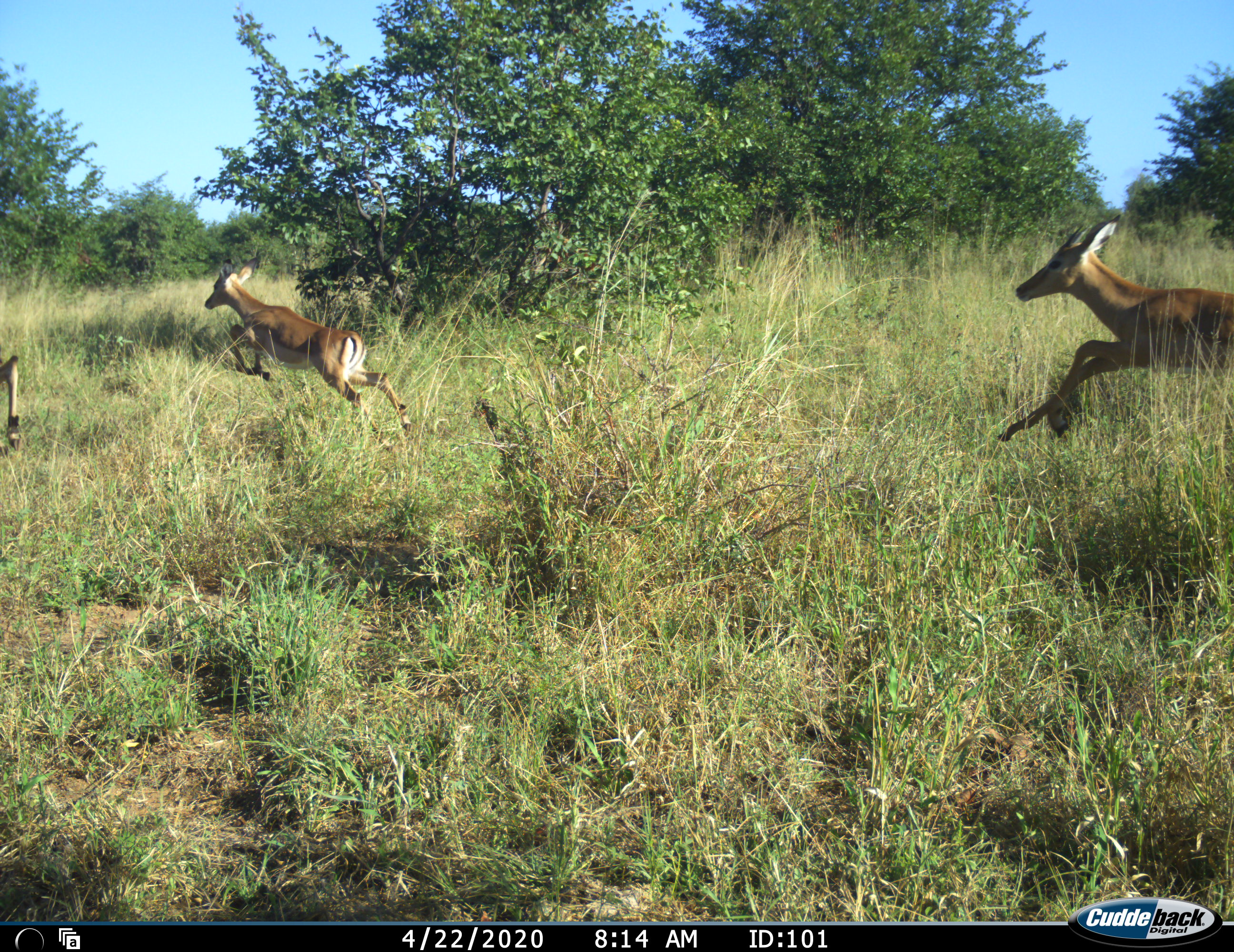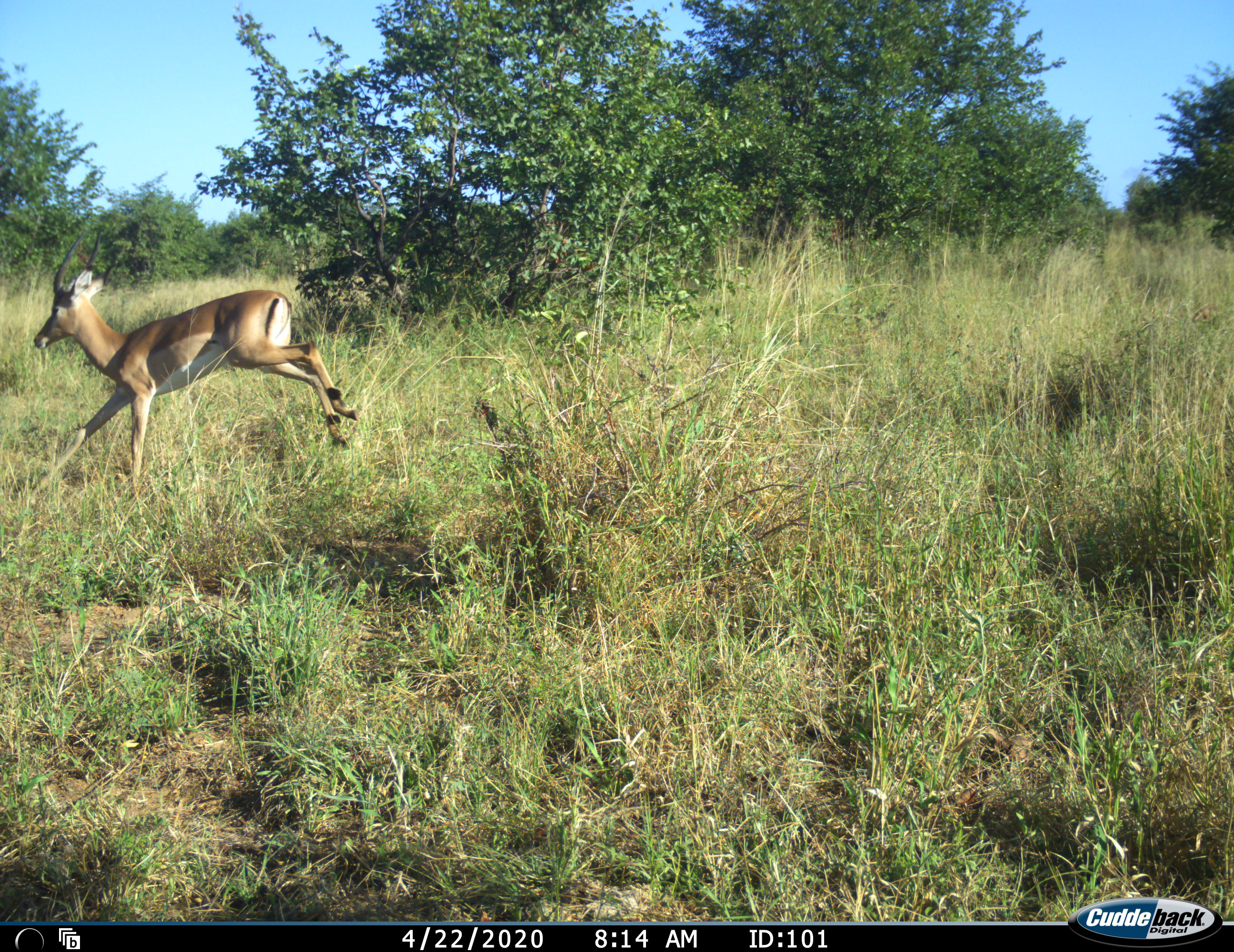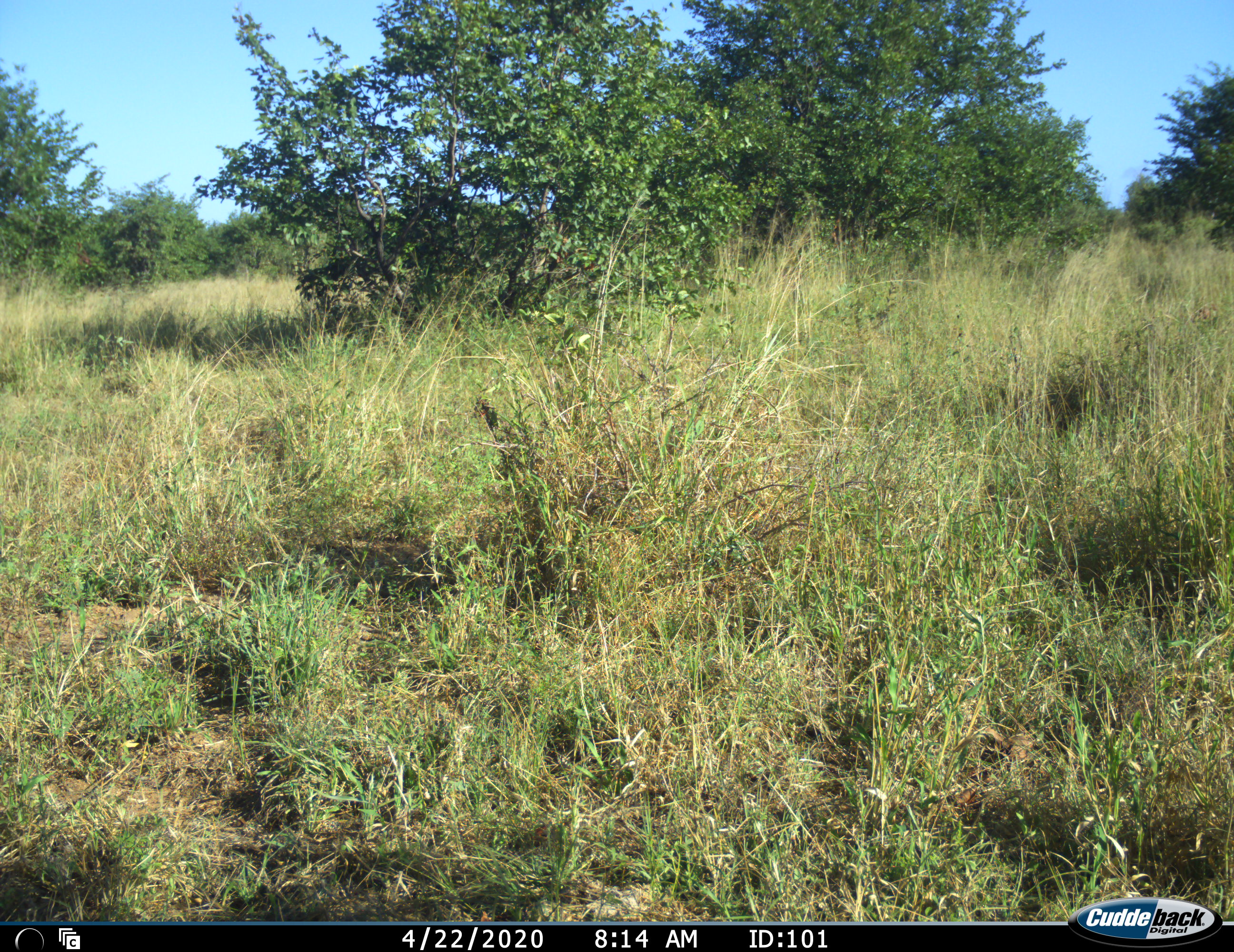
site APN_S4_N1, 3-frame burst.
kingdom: Animalia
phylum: Chordata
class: Mammalia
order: Artiodactyla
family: Bovidae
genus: Aepyceros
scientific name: Aepyceros melampus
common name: impala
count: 3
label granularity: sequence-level